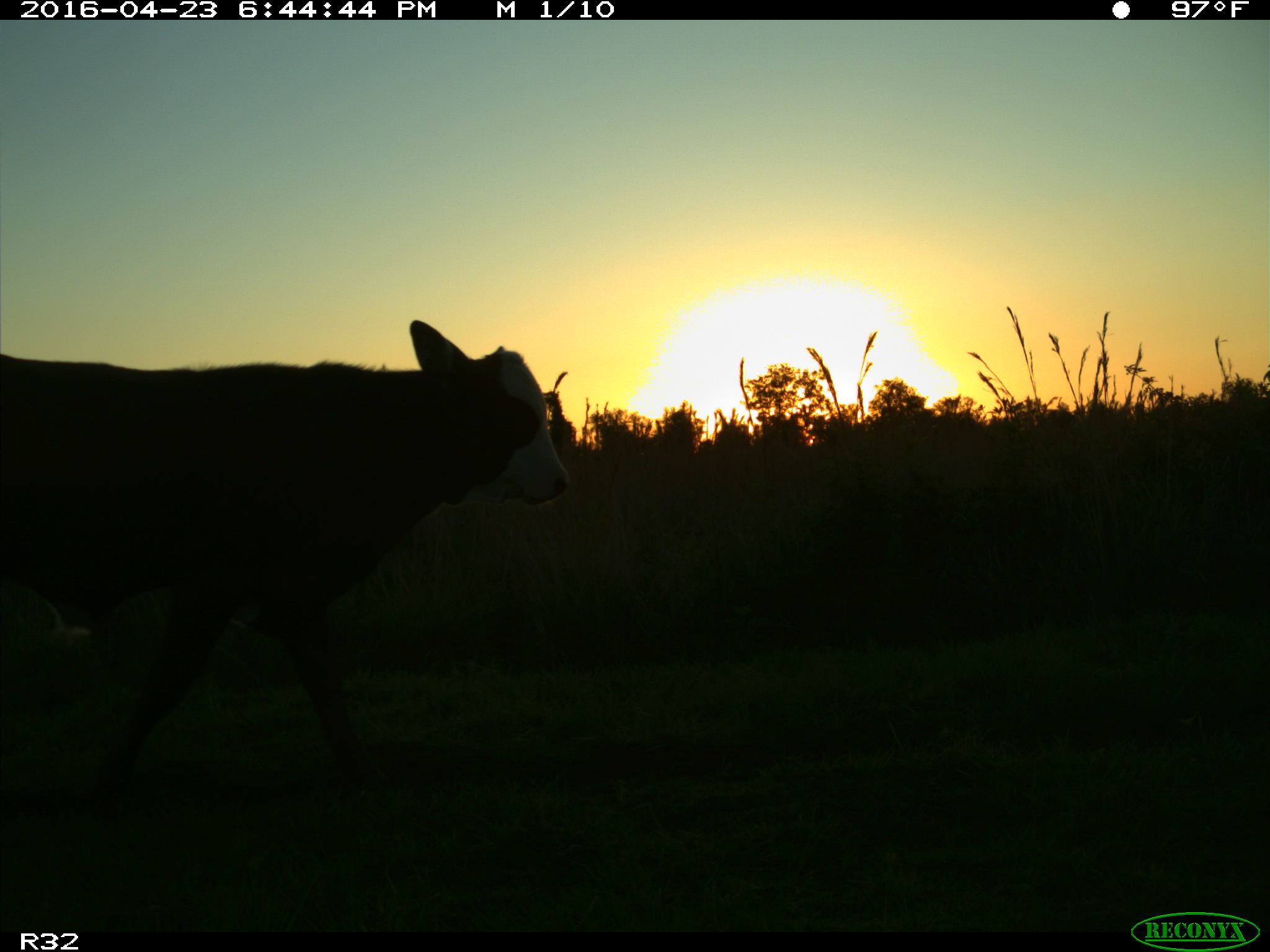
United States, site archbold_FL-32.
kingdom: Animalia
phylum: Chordata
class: Mammalia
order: Artiodactyla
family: Bovidae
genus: Bos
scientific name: Bos taurus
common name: domestic cow